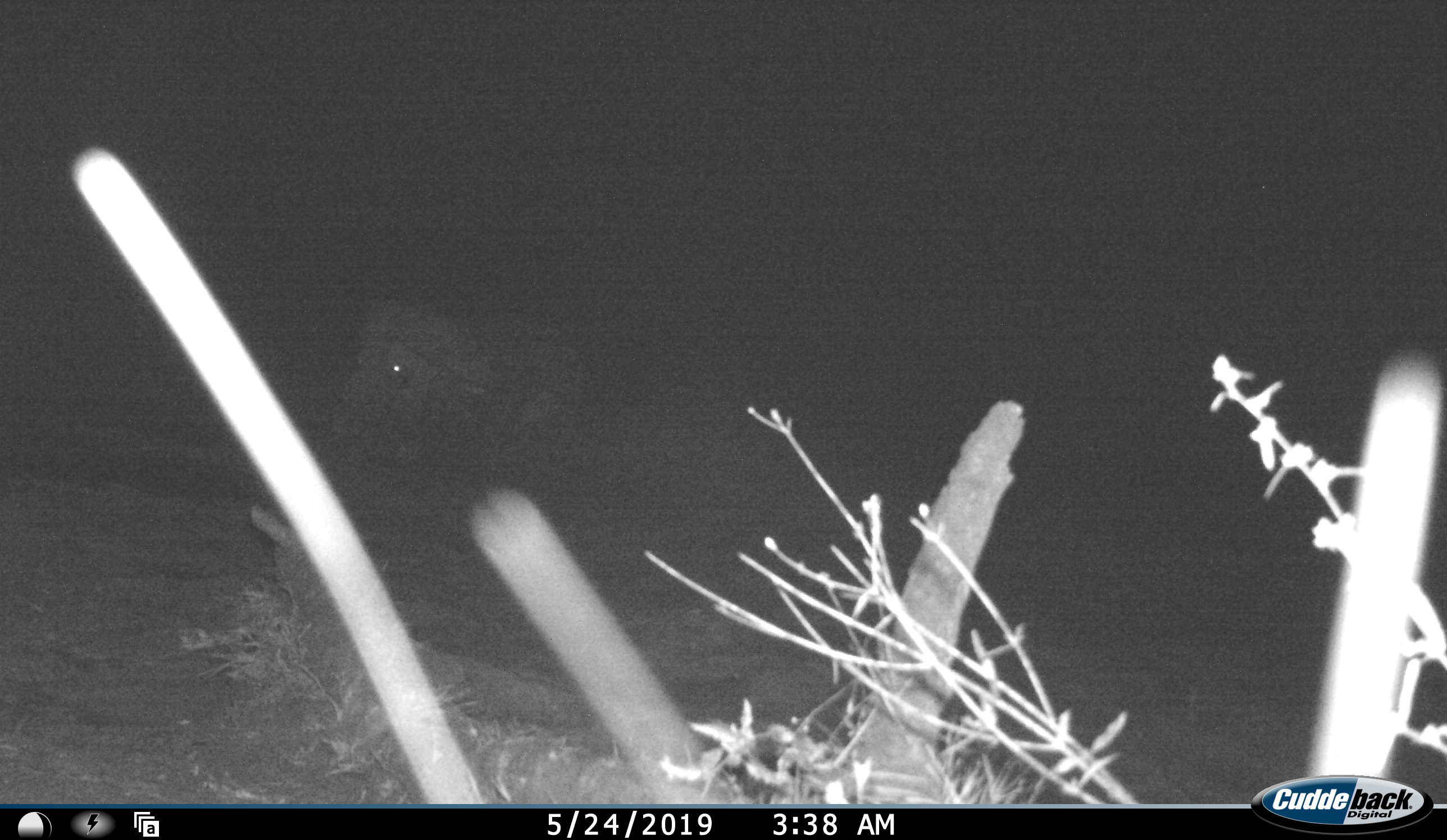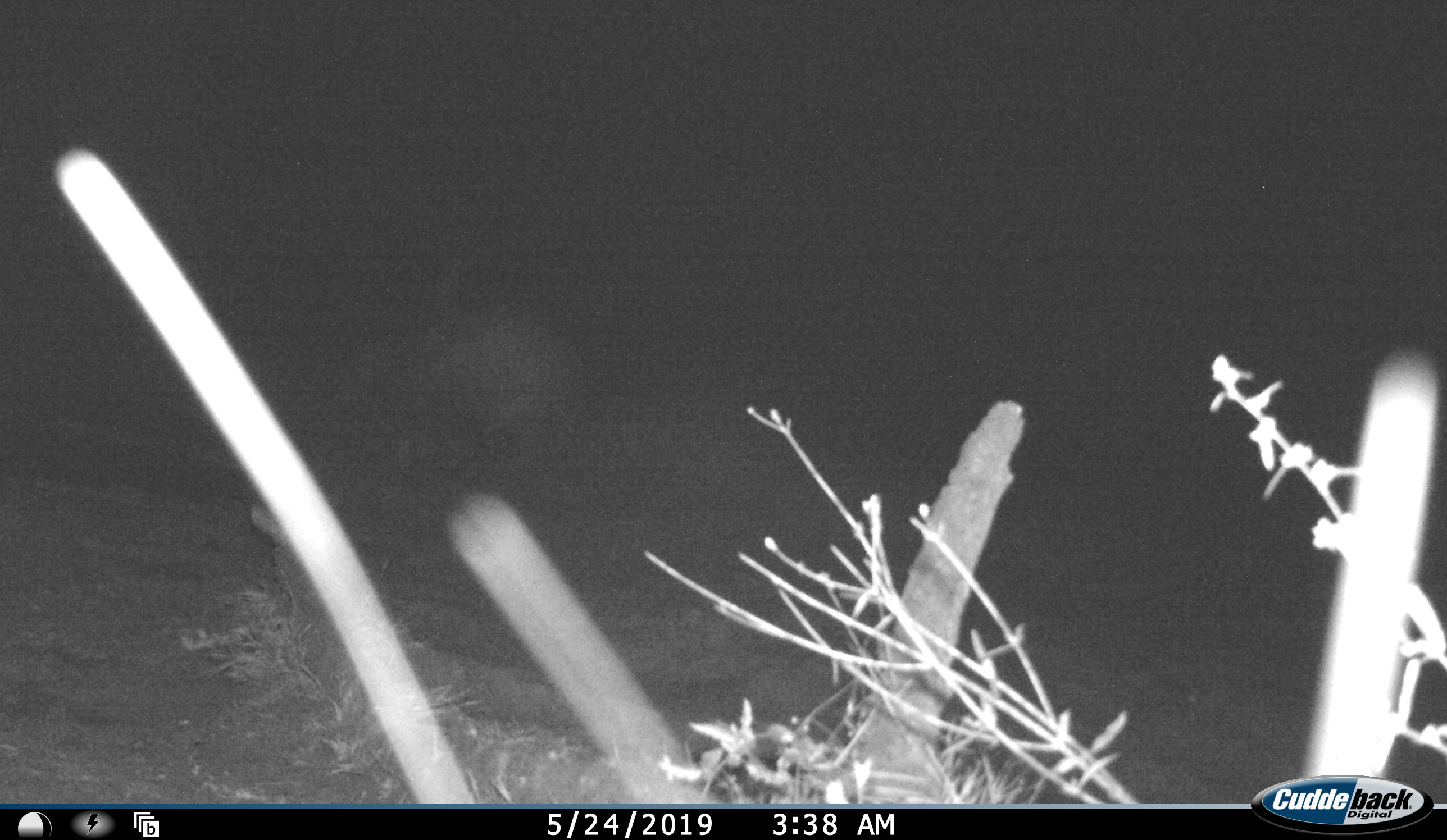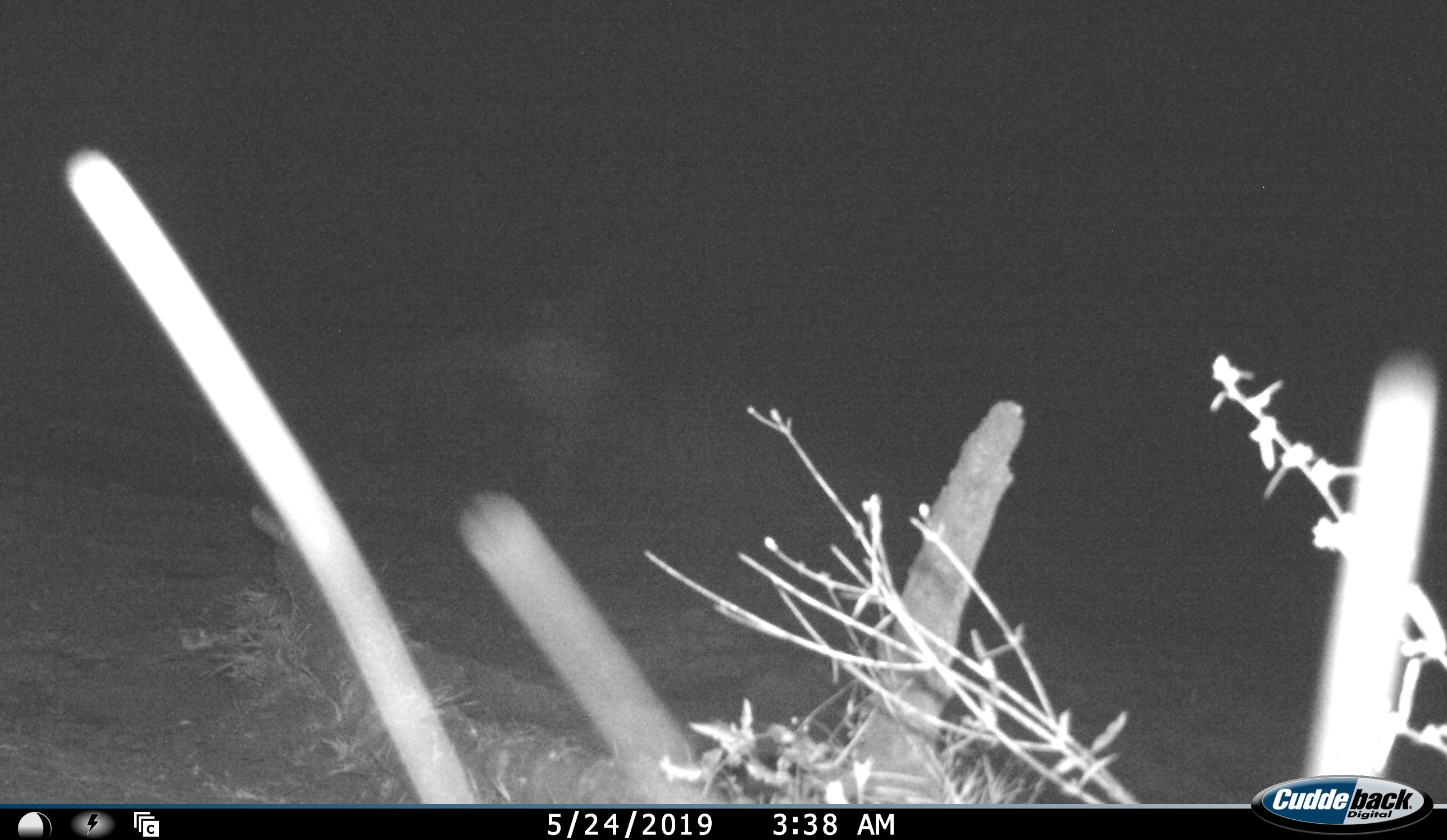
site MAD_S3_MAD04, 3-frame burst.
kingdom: Animalia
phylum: Chordata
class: Mammalia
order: Artiodactyla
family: Bovidae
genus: Syncerus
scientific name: Syncerus caffer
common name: african buffalo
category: buffalo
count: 1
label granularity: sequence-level